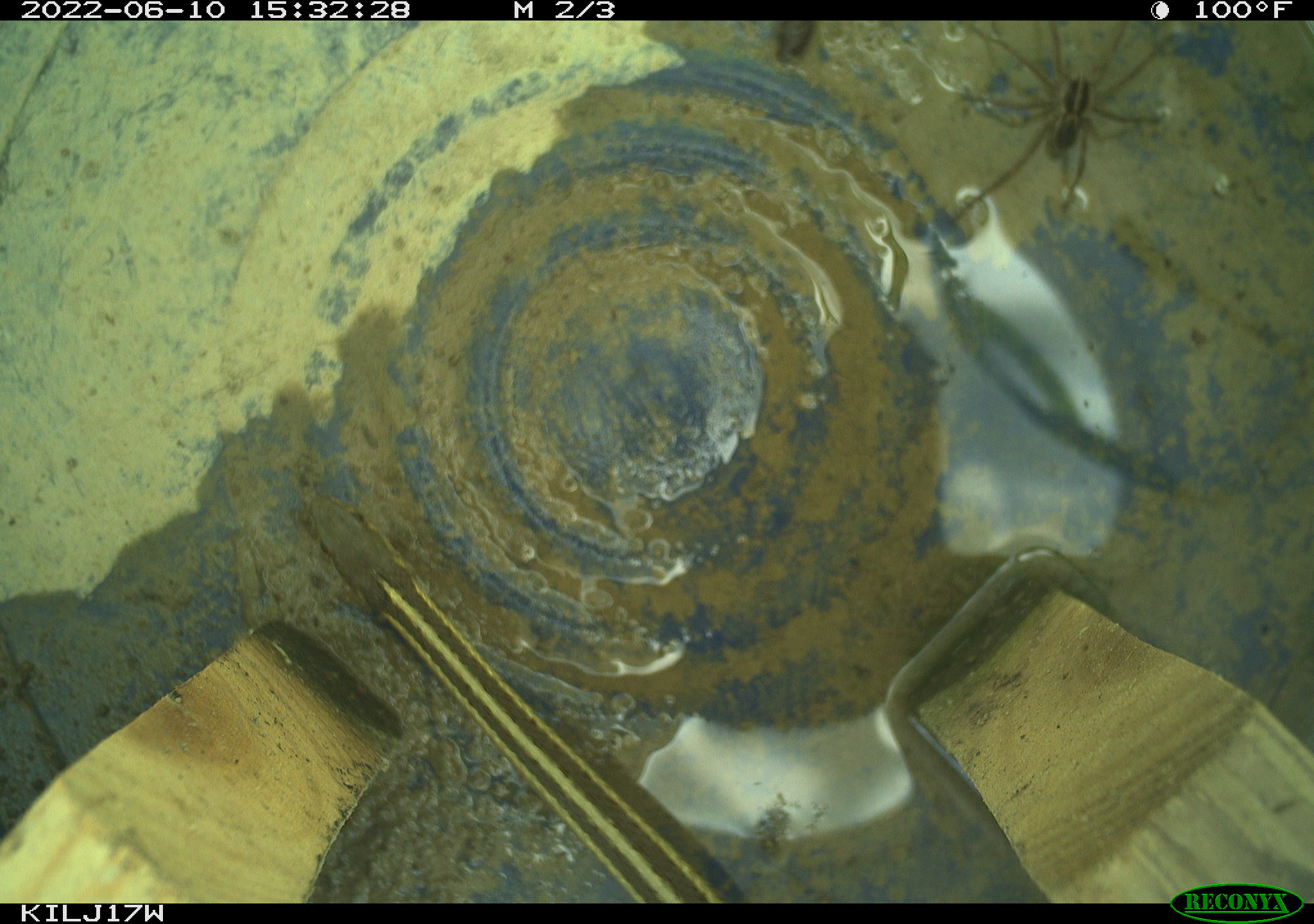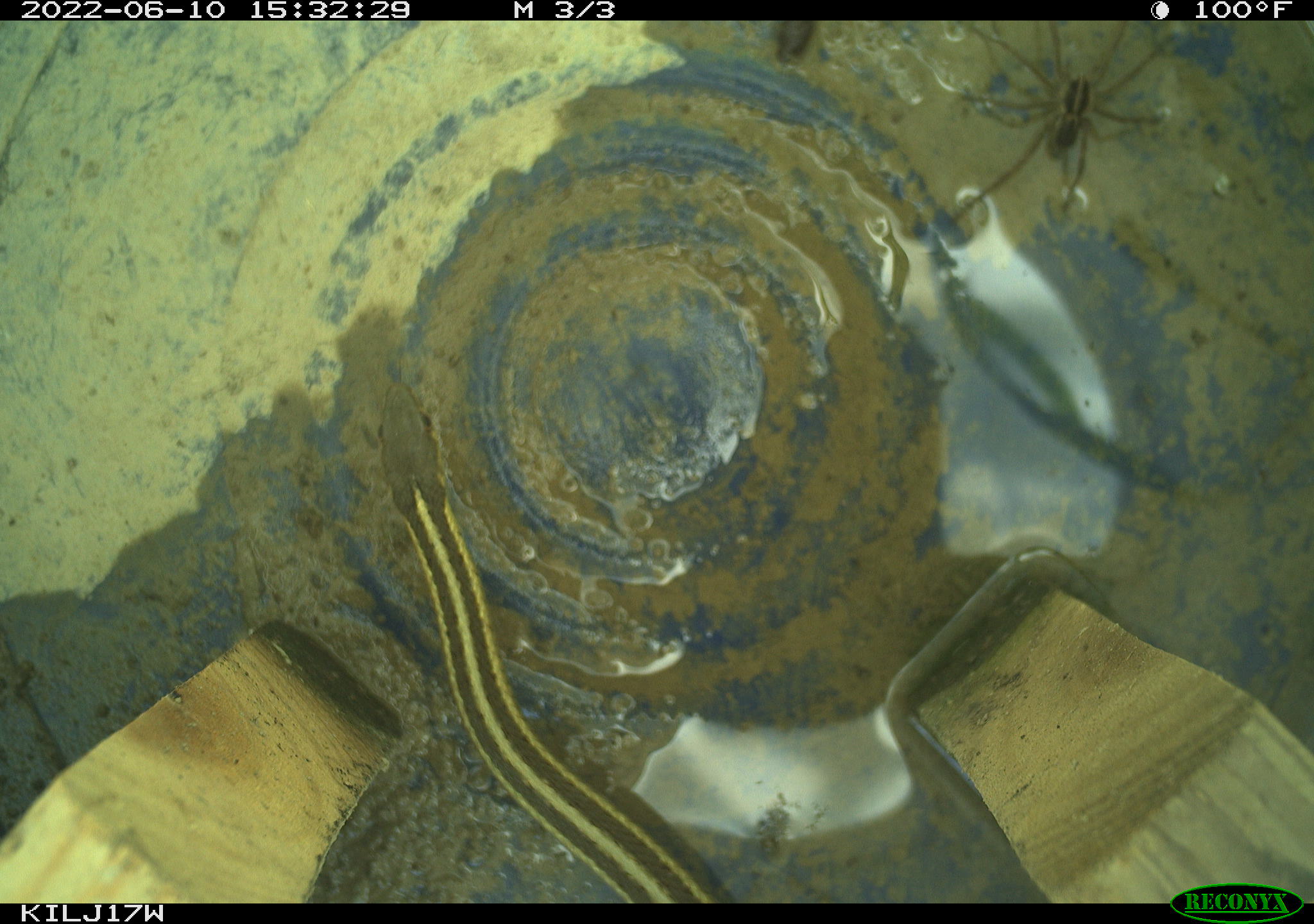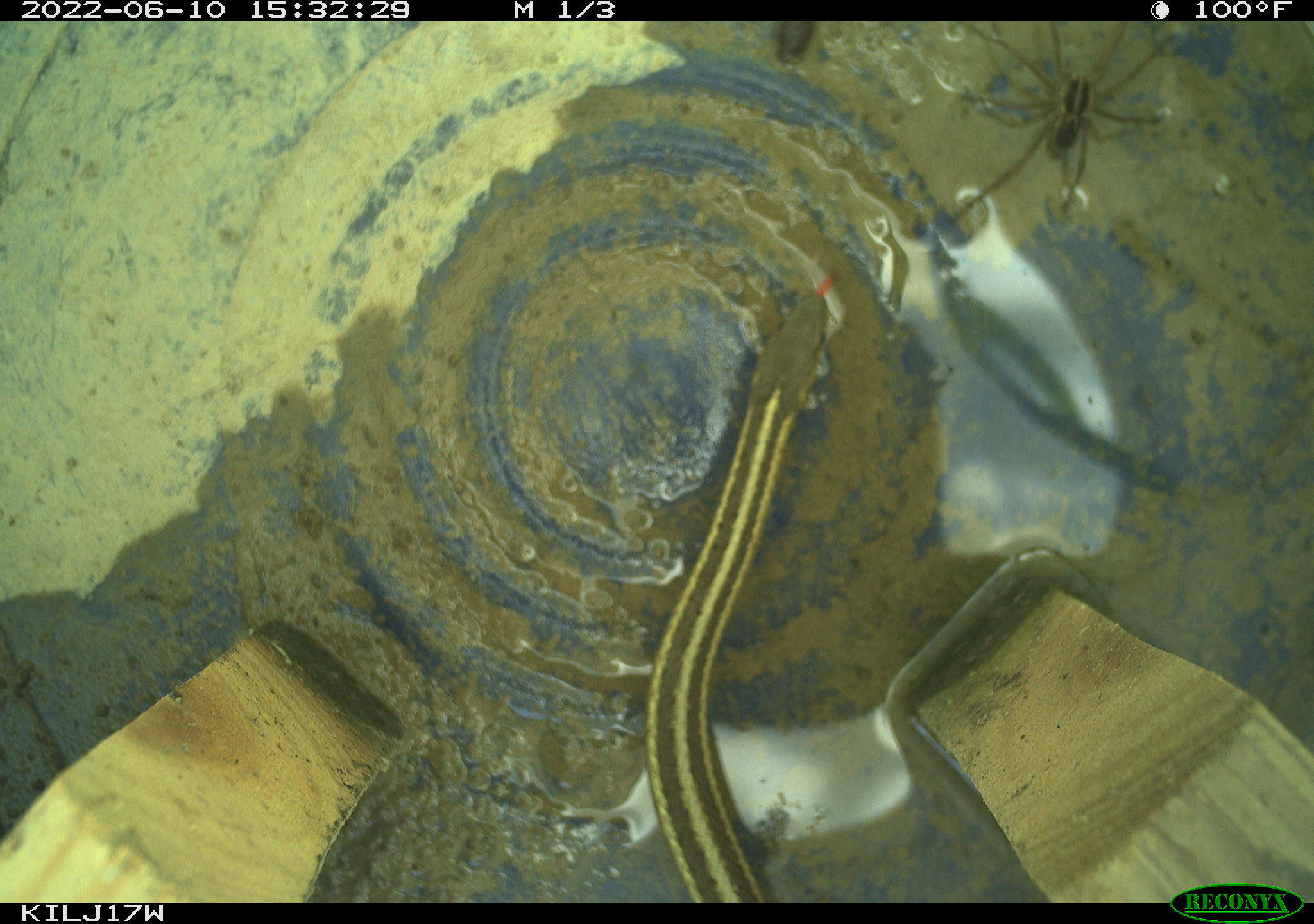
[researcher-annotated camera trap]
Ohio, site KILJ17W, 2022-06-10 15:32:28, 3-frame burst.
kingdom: Animalia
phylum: Chordata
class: Reptilia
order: Squamata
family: Colubridae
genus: Thamnophis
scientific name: Thamnophis sirtalis sirtalis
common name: eastern gartersnake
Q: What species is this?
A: Eastern gartersnake (Thamnophis sirtalis sirtalis).